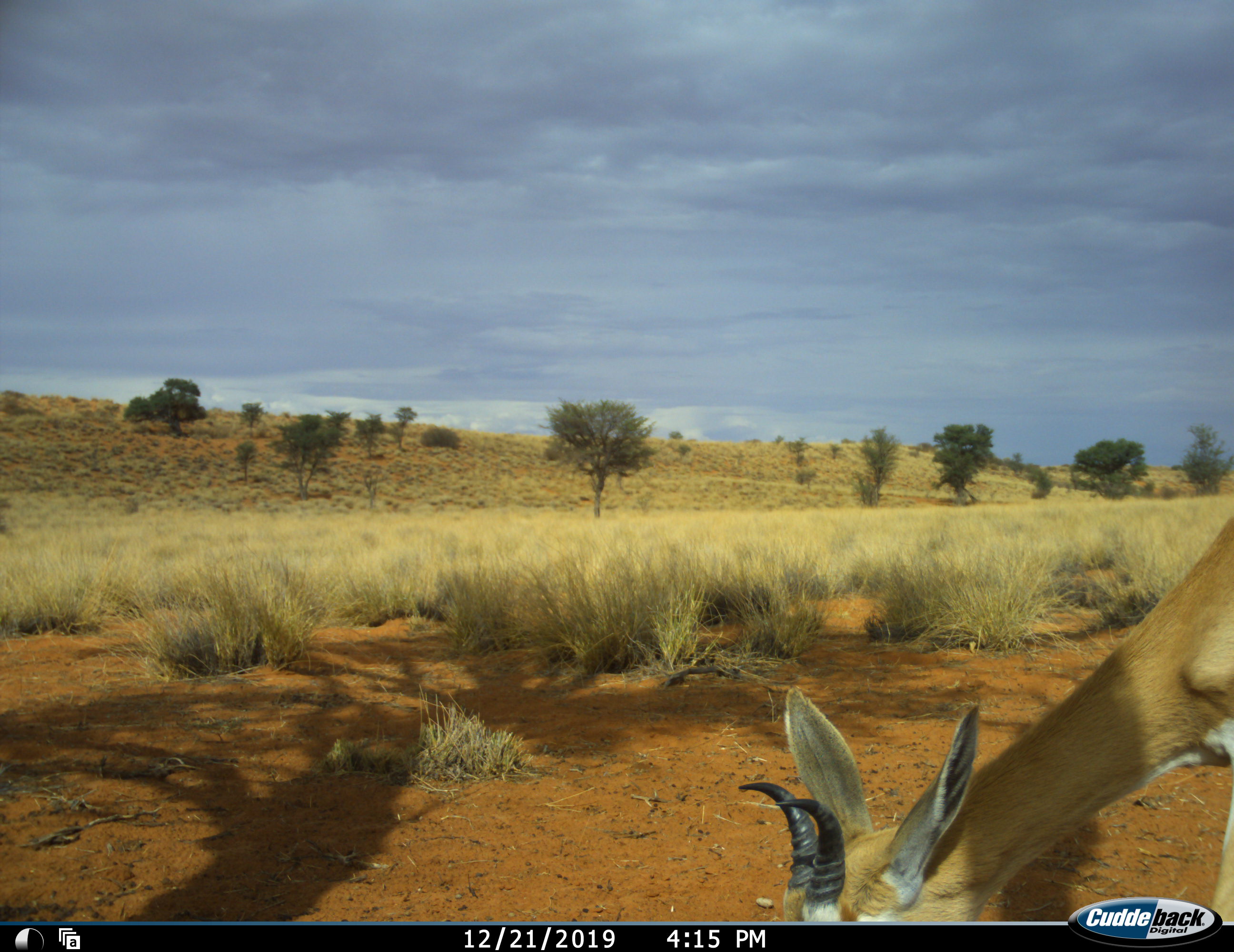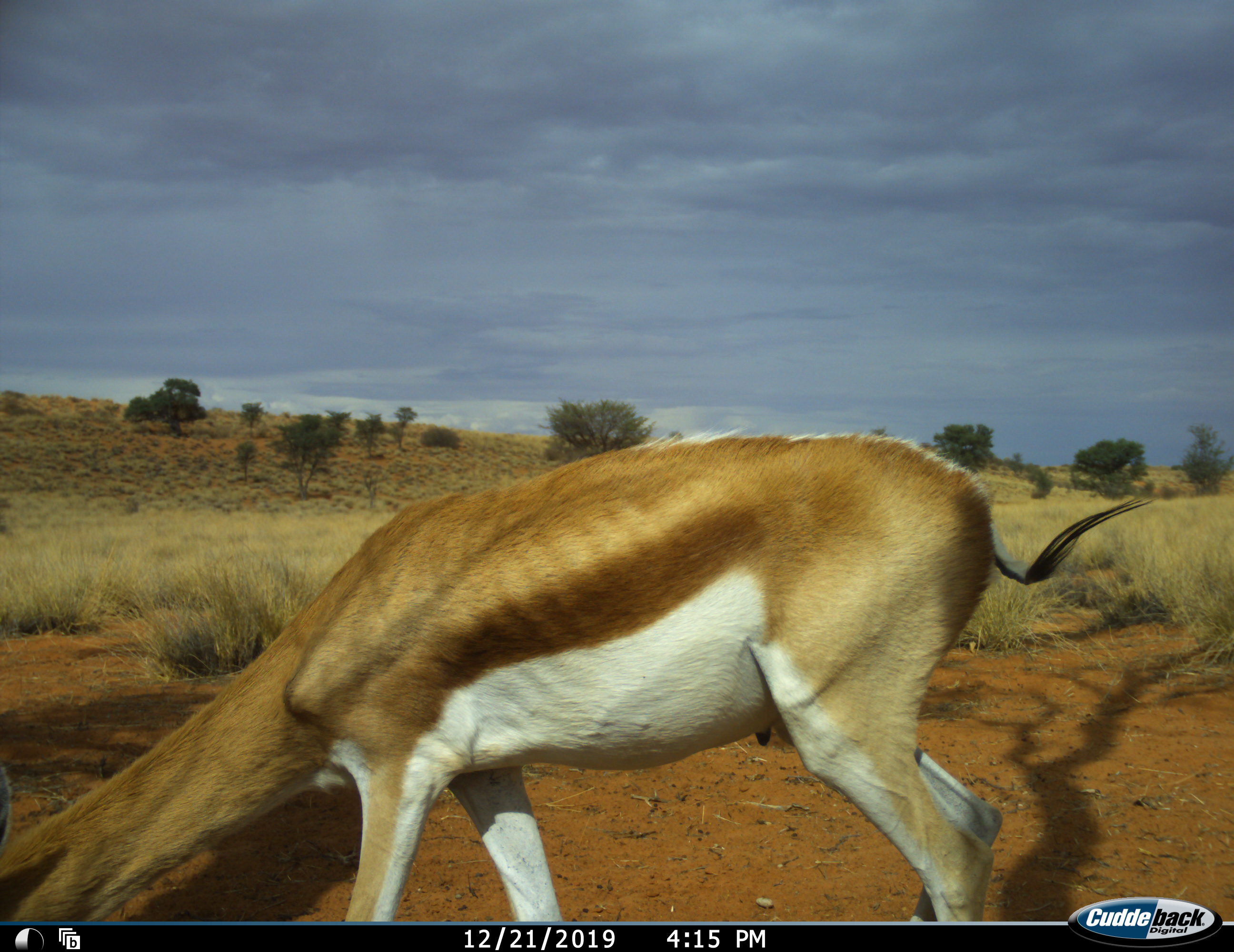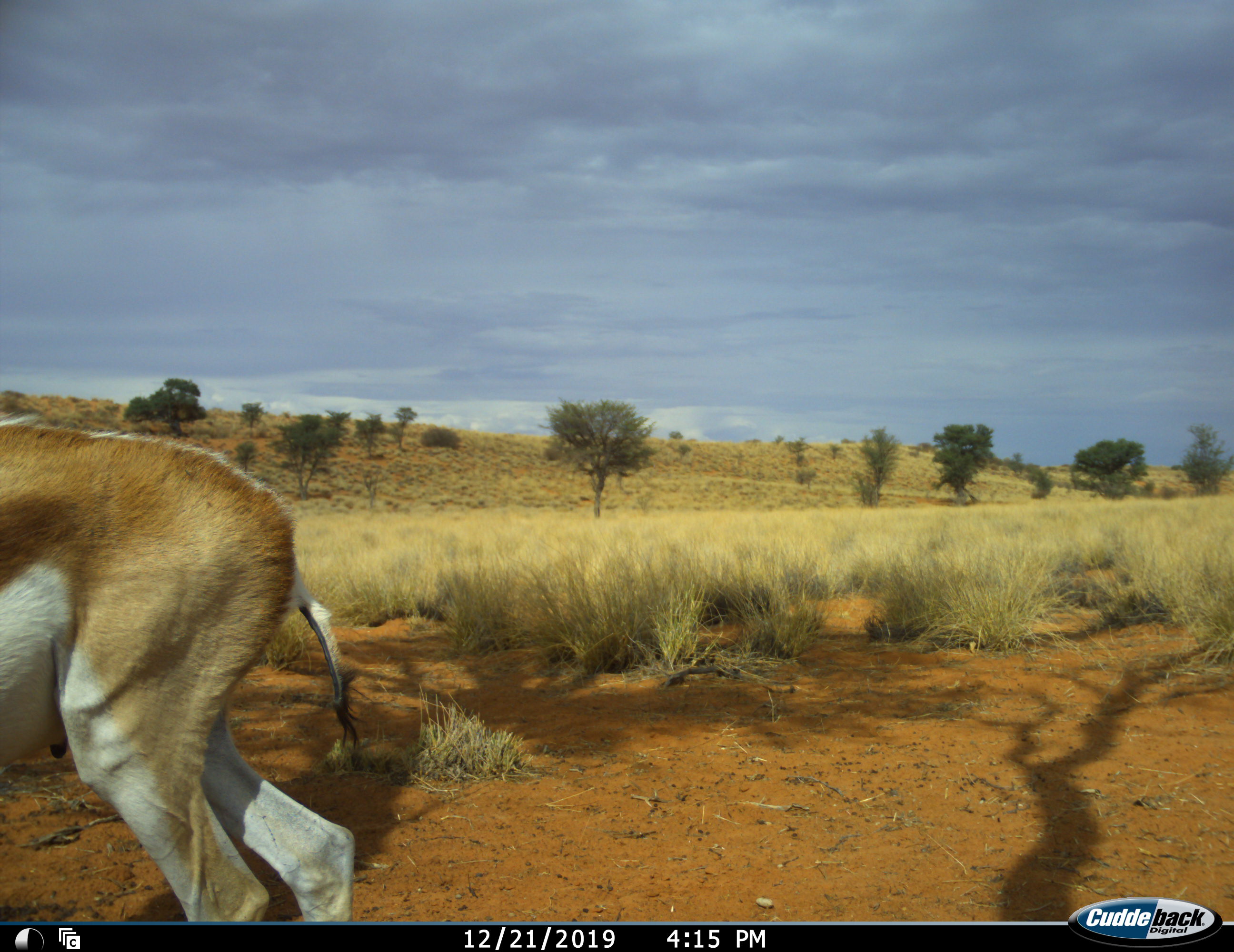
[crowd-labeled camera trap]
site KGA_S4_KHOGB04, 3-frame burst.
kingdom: Animalia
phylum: Chordata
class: Mammalia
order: Artiodactyla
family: Bovidae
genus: Antidorcas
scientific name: Antidorcas marsupialis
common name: springbok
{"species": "springbok (Antidorcas marsupialis)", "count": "1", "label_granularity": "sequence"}